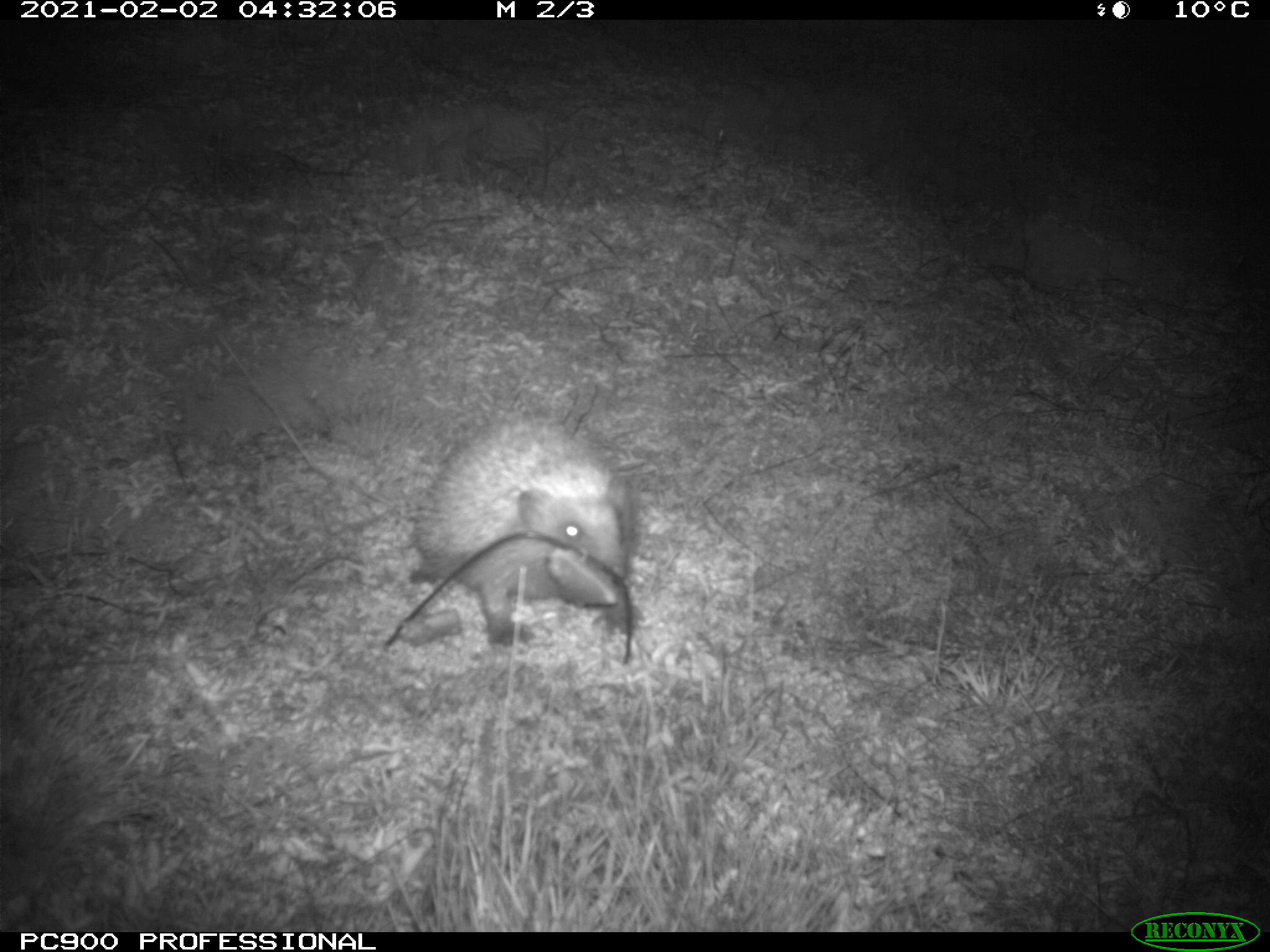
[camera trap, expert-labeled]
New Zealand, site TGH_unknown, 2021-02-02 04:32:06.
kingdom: Animalia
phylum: Chordata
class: Mammalia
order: Eulipotyphla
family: Erinaceidae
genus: Erinaceus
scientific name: Erinaceus europaeus europaeus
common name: european hedgehog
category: hedgehog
Hedgehog (european hedgehog) (Erinaceus europaeus europaeus).